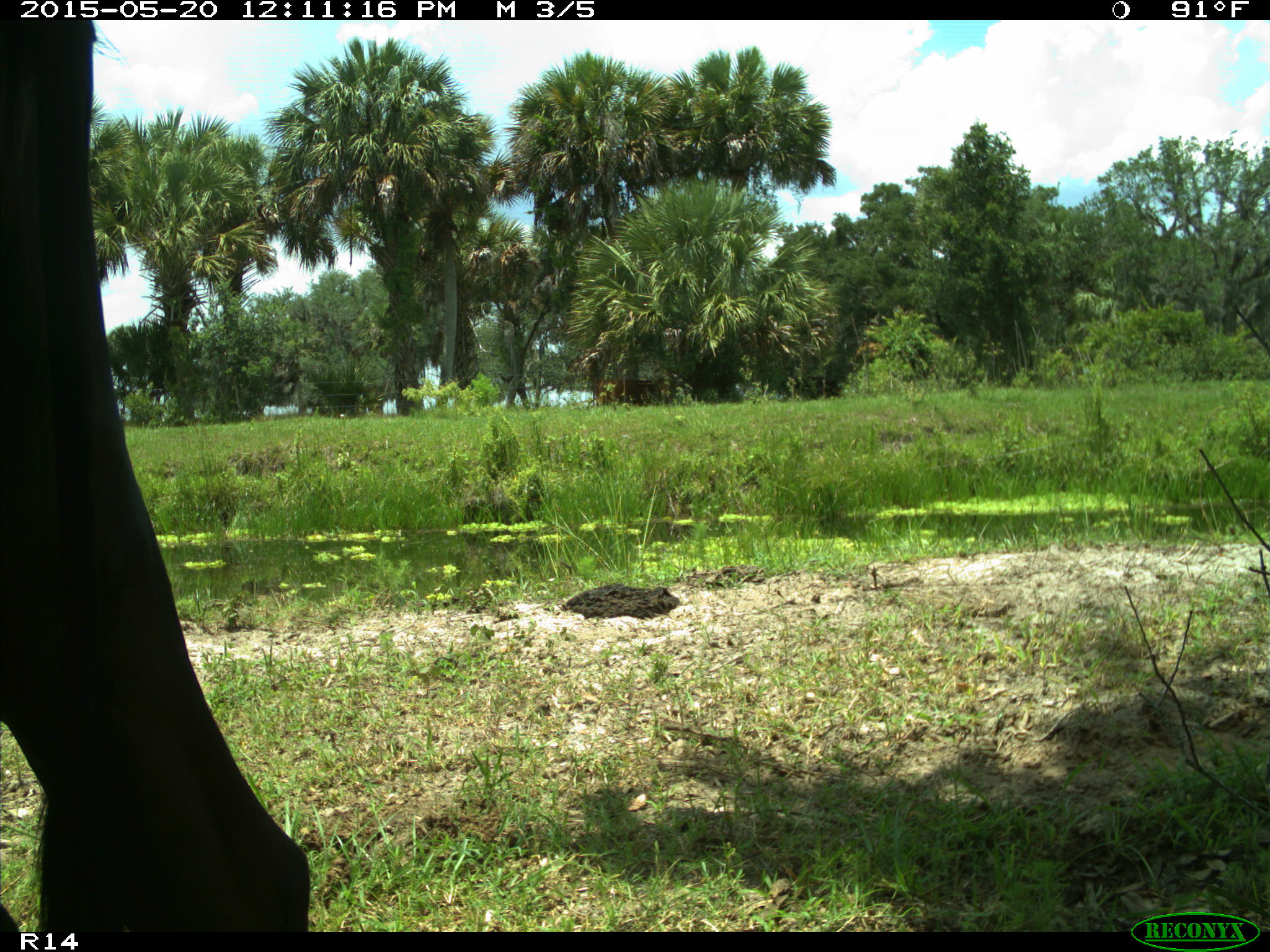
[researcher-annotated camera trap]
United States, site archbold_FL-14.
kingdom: Animalia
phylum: Chordata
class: Mammalia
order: Artiodactyla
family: Bovidae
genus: Bos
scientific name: Bos taurus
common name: domestic cow